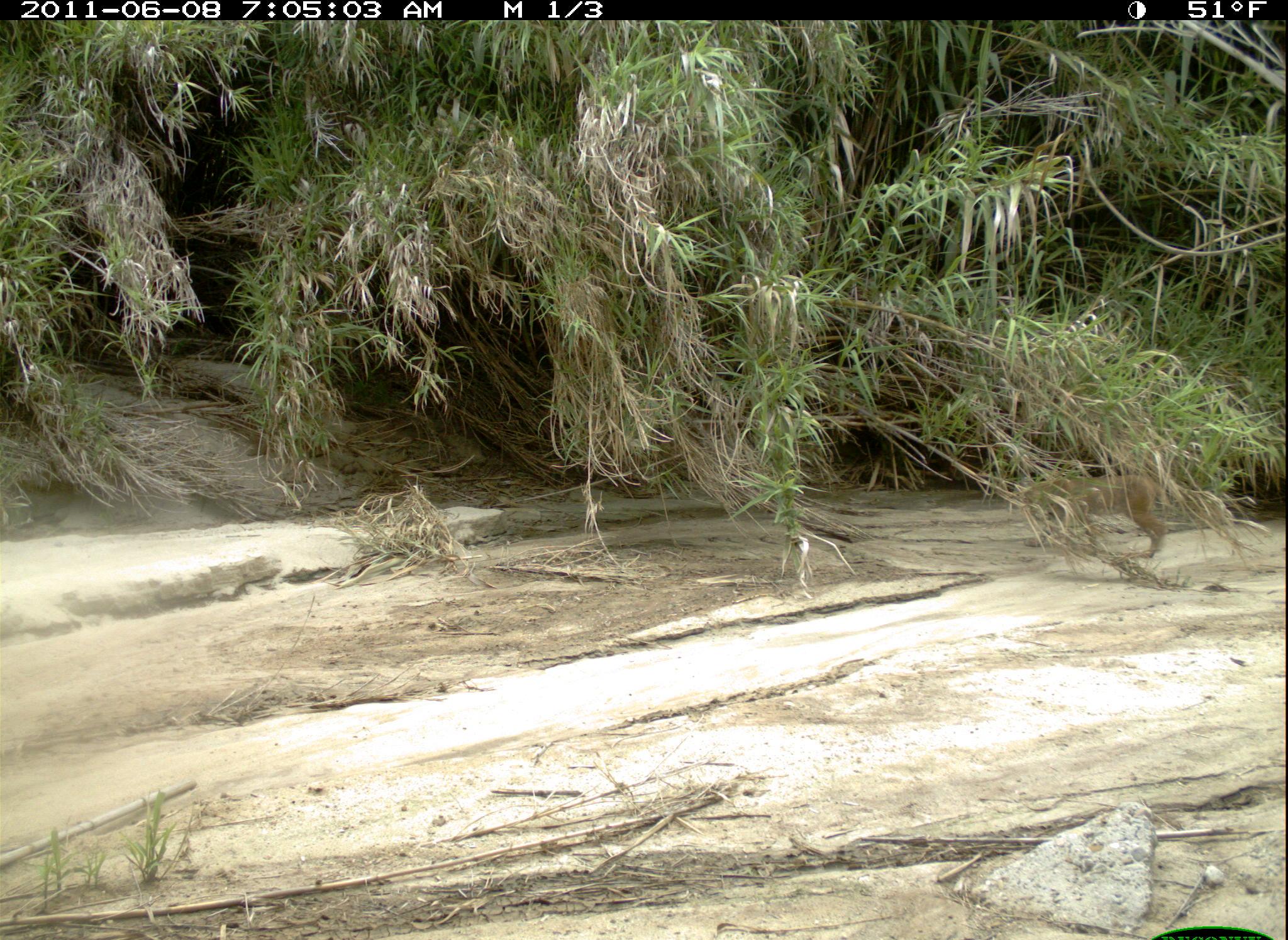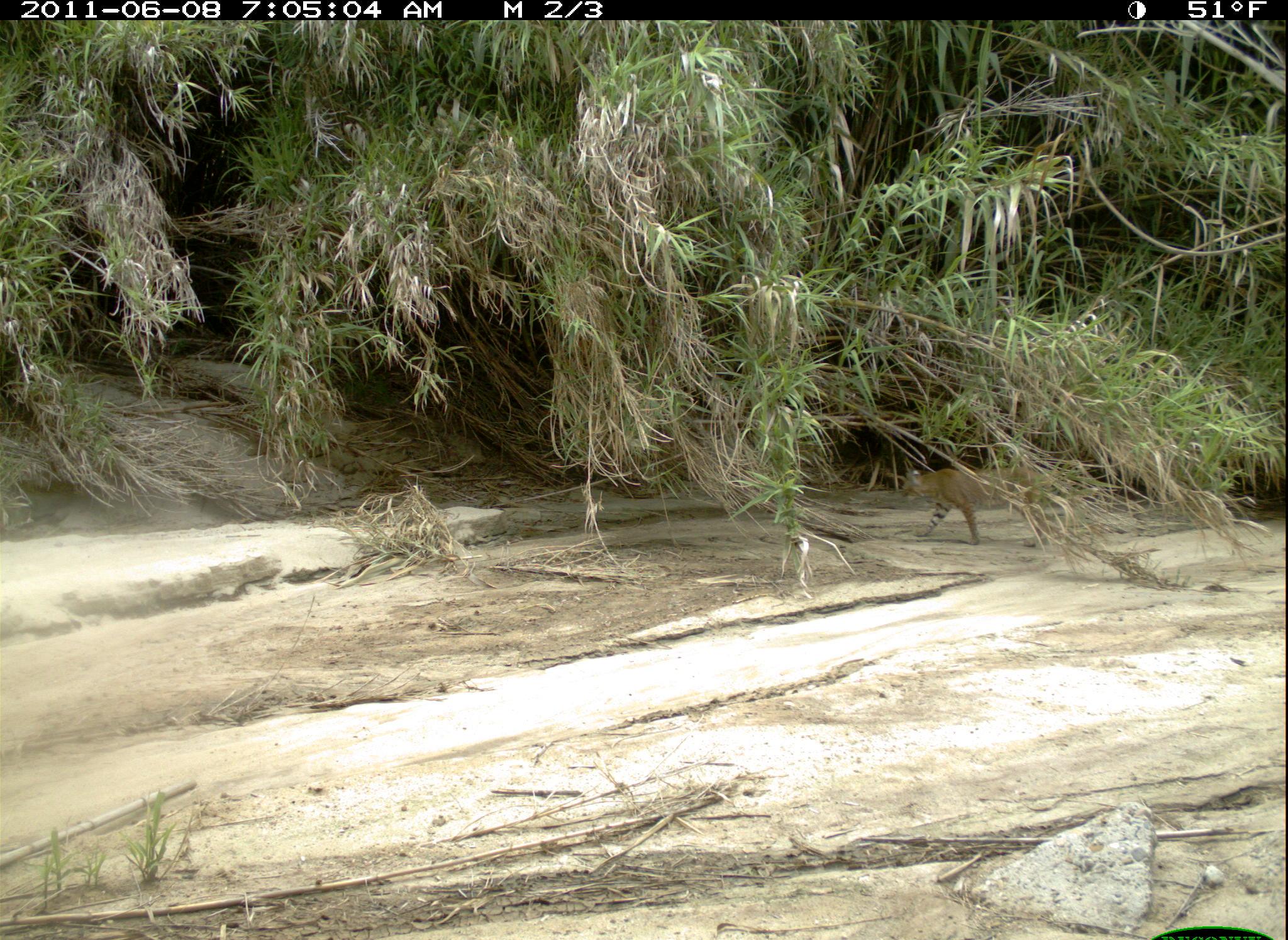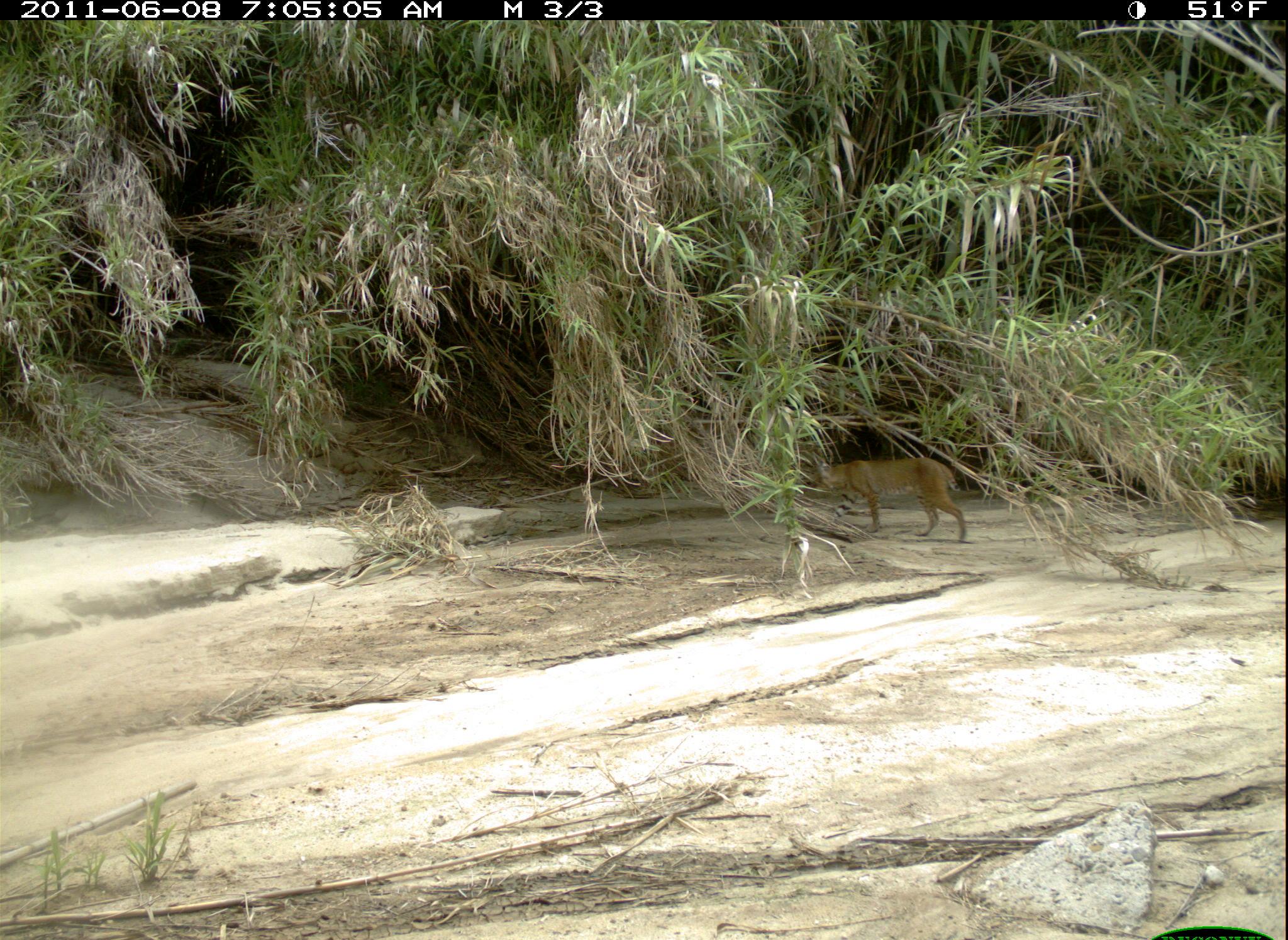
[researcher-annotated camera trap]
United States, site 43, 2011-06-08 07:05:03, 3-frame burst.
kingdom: Animalia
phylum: Chordata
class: Mammalia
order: Carnivora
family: Felidae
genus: Lynx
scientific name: Lynx rufus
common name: bobcat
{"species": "bobcat (Lynx rufus)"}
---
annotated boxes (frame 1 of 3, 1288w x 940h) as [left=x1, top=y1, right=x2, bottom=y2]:
bobcat: [left=1005, top=464, right=1177, bottom=567]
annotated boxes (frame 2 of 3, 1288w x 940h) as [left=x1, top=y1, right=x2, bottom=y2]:
bobcat: [left=890, top=457, right=1072, bottom=552]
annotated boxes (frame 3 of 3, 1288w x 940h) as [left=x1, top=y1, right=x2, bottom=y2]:
bobcat: [left=800, top=448, right=987, bottom=554]